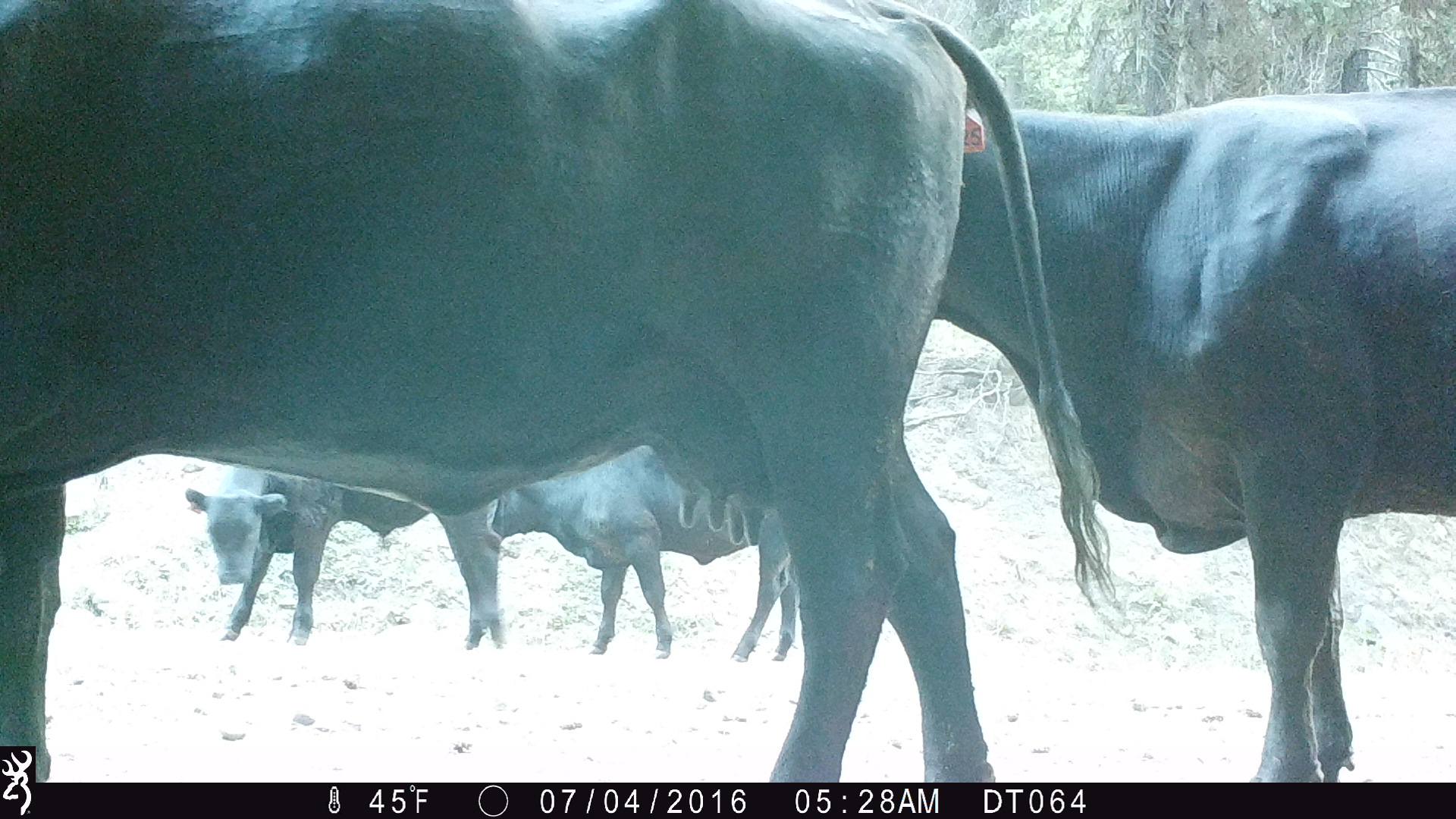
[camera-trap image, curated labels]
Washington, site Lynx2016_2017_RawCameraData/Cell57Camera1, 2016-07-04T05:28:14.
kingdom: Animalia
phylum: Chordata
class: Mammalia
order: Artiodactyla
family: Bovidae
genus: Bos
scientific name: Bos taurus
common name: domestic cattle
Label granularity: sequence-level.